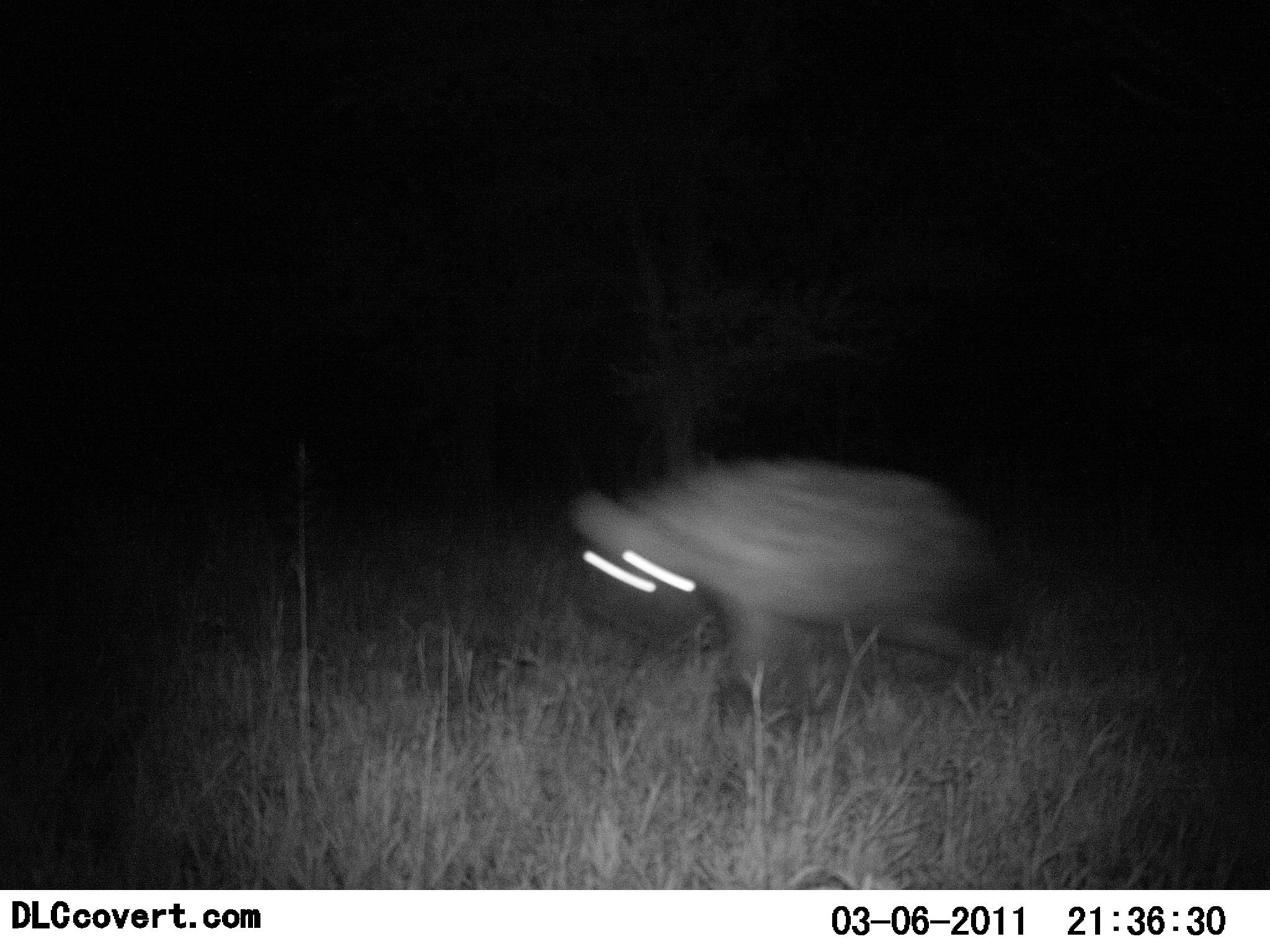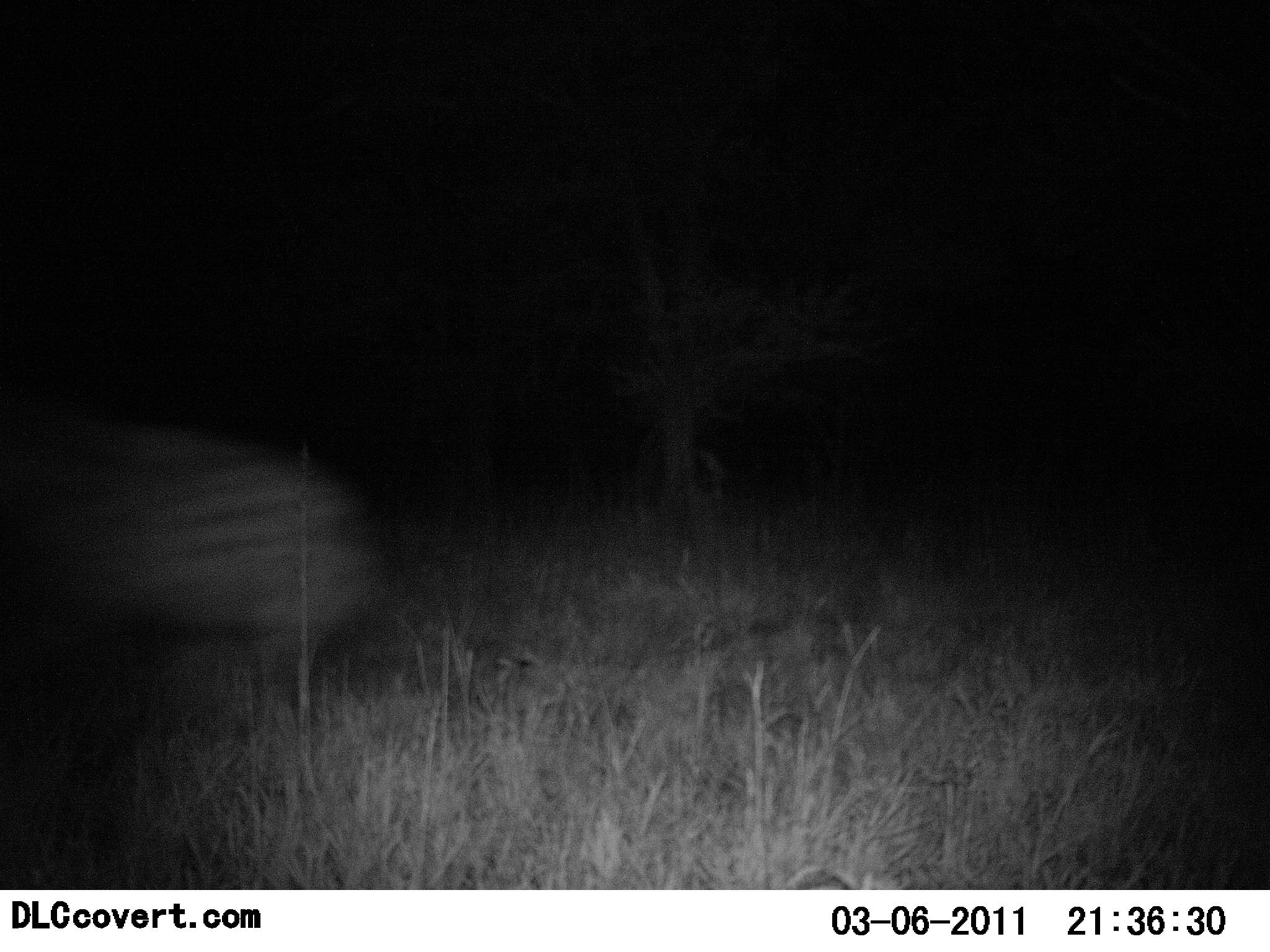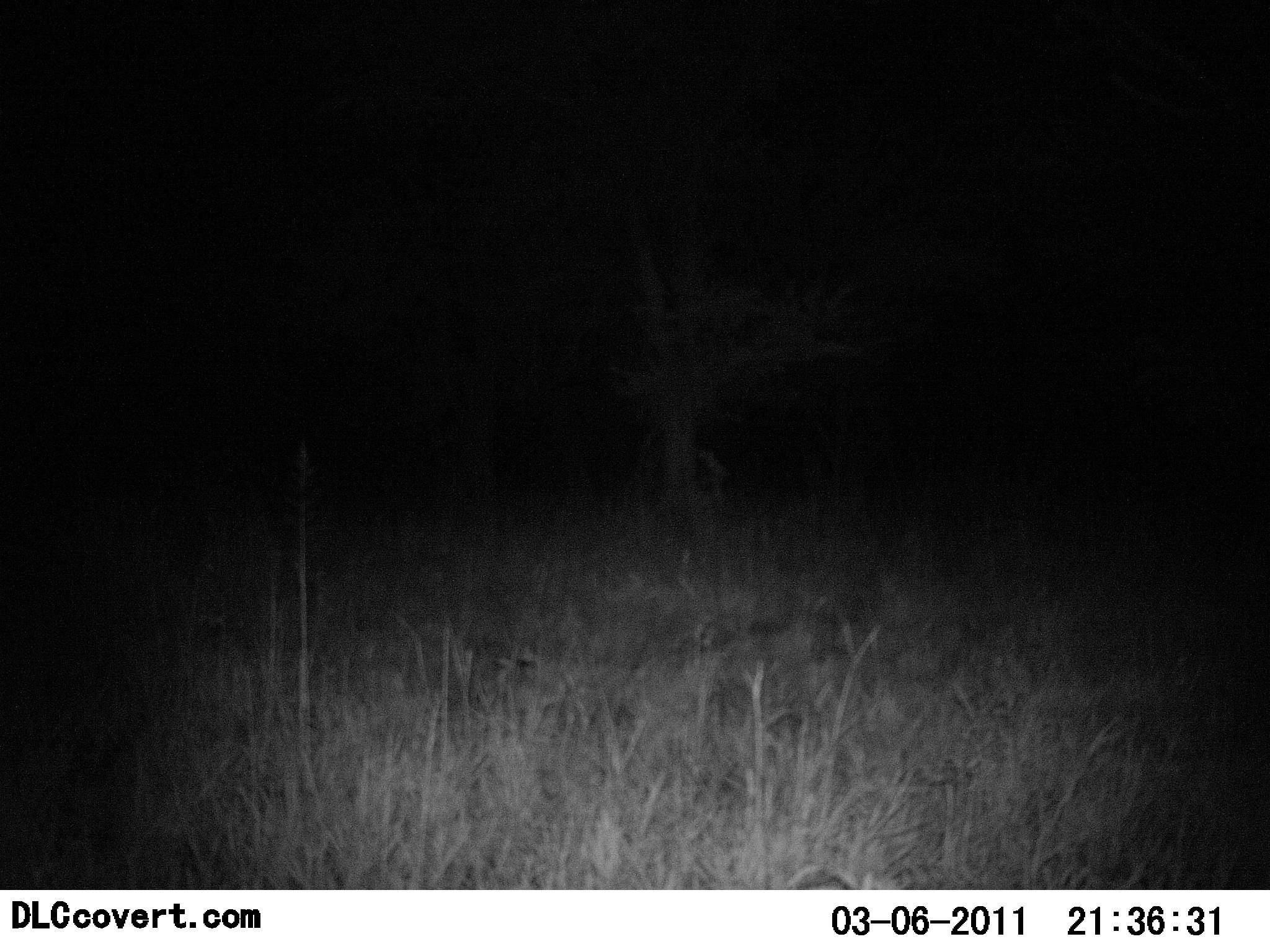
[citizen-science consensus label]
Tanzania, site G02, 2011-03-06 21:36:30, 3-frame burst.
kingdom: Animalia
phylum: Chordata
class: Mammalia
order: Carnivora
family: Hyaenidae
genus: Crocuta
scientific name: Crocuta crocuta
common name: spotted hyena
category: hyenaspotted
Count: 1.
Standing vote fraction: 0%.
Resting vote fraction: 0%.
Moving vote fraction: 100%.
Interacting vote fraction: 0%.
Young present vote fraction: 0%.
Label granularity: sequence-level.